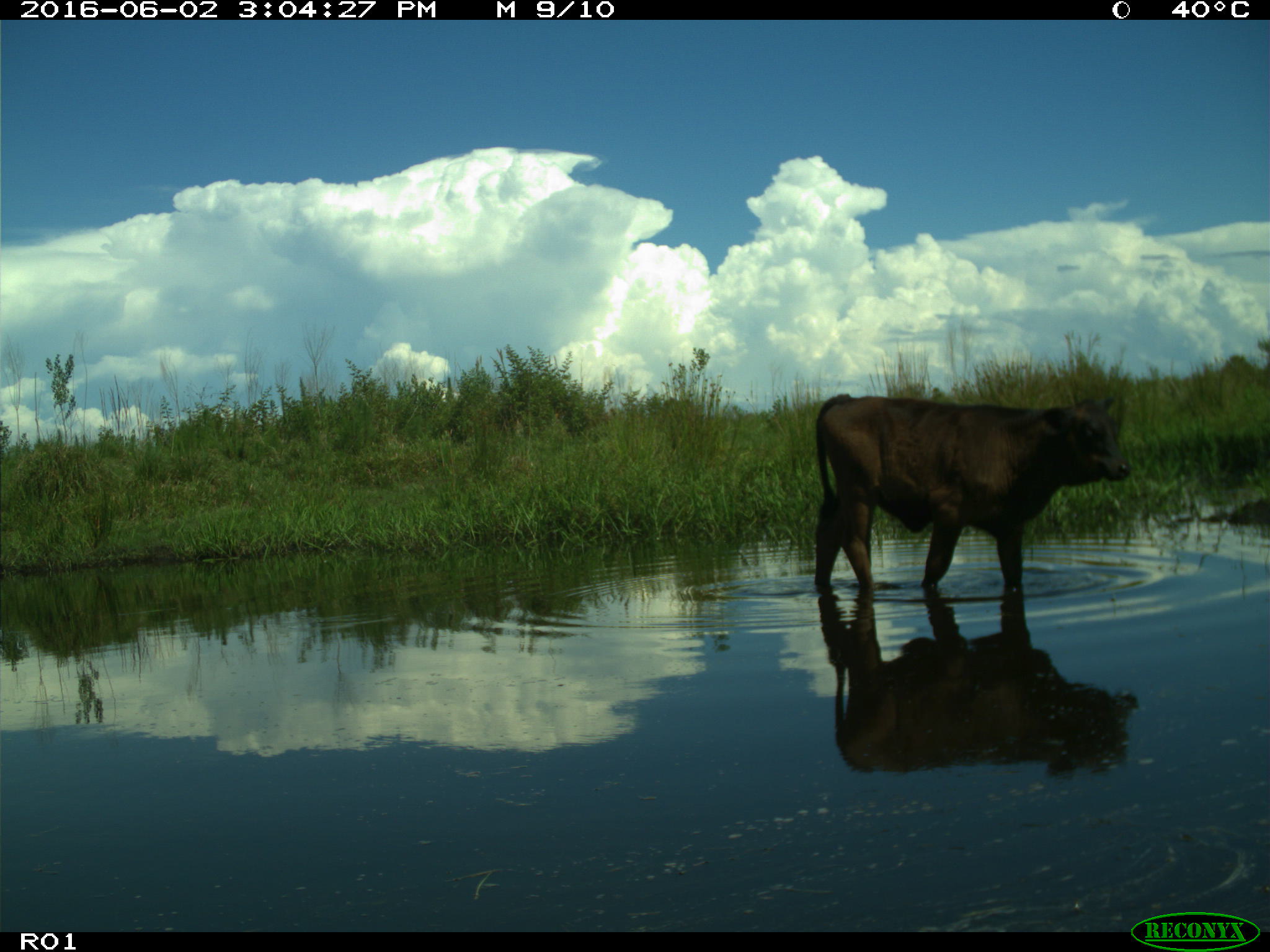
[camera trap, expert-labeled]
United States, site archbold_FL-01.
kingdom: Animalia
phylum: Chordata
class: Mammalia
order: Artiodactyla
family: Bovidae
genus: Bos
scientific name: Bos taurus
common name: domestic cow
Bos taurus (domestic cow).